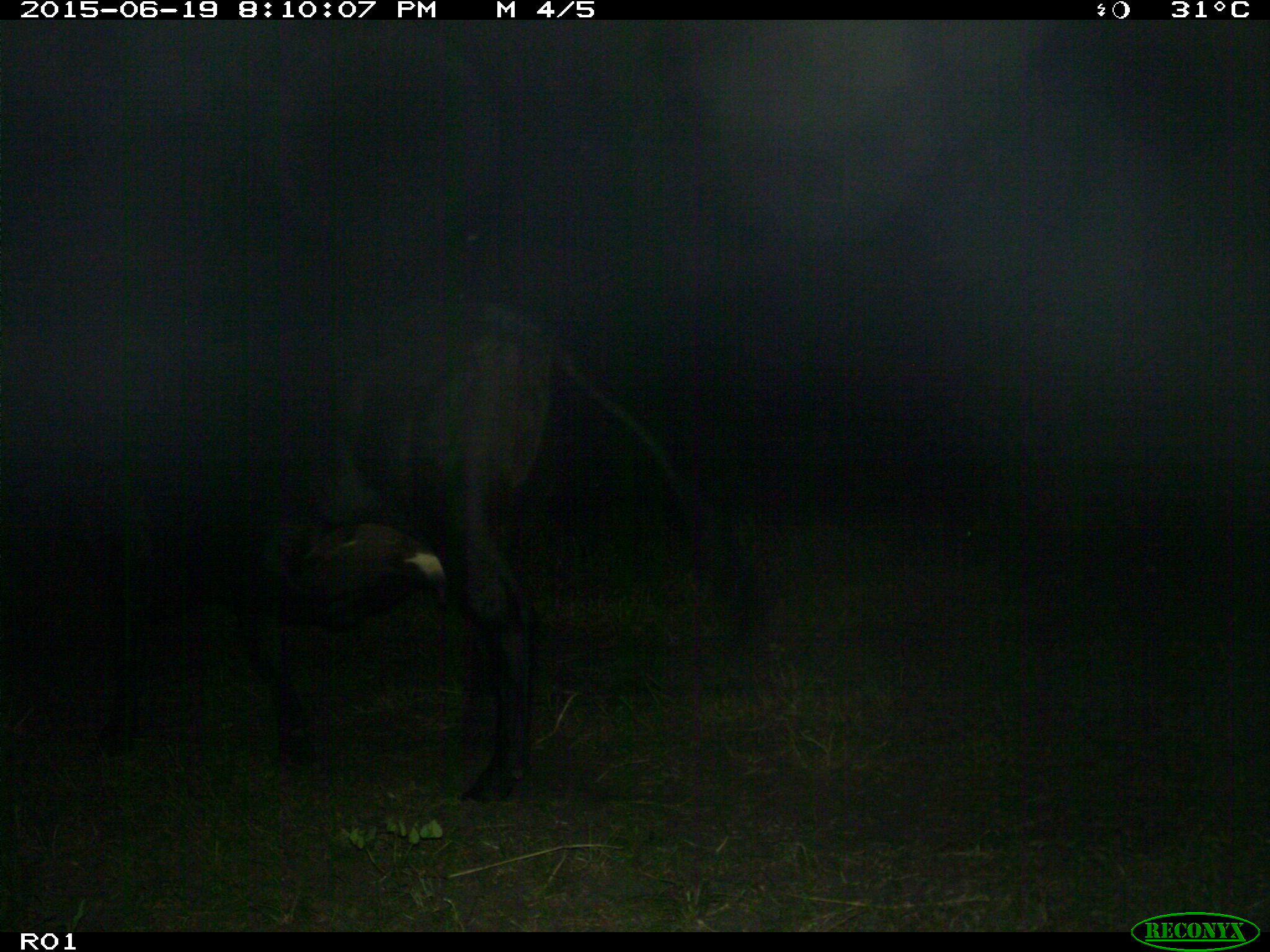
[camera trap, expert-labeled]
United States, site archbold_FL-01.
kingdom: Animalia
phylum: Chordata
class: Mammalia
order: Artiodactyla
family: Bovidae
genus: Bos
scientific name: Bos taurus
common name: domestic cow